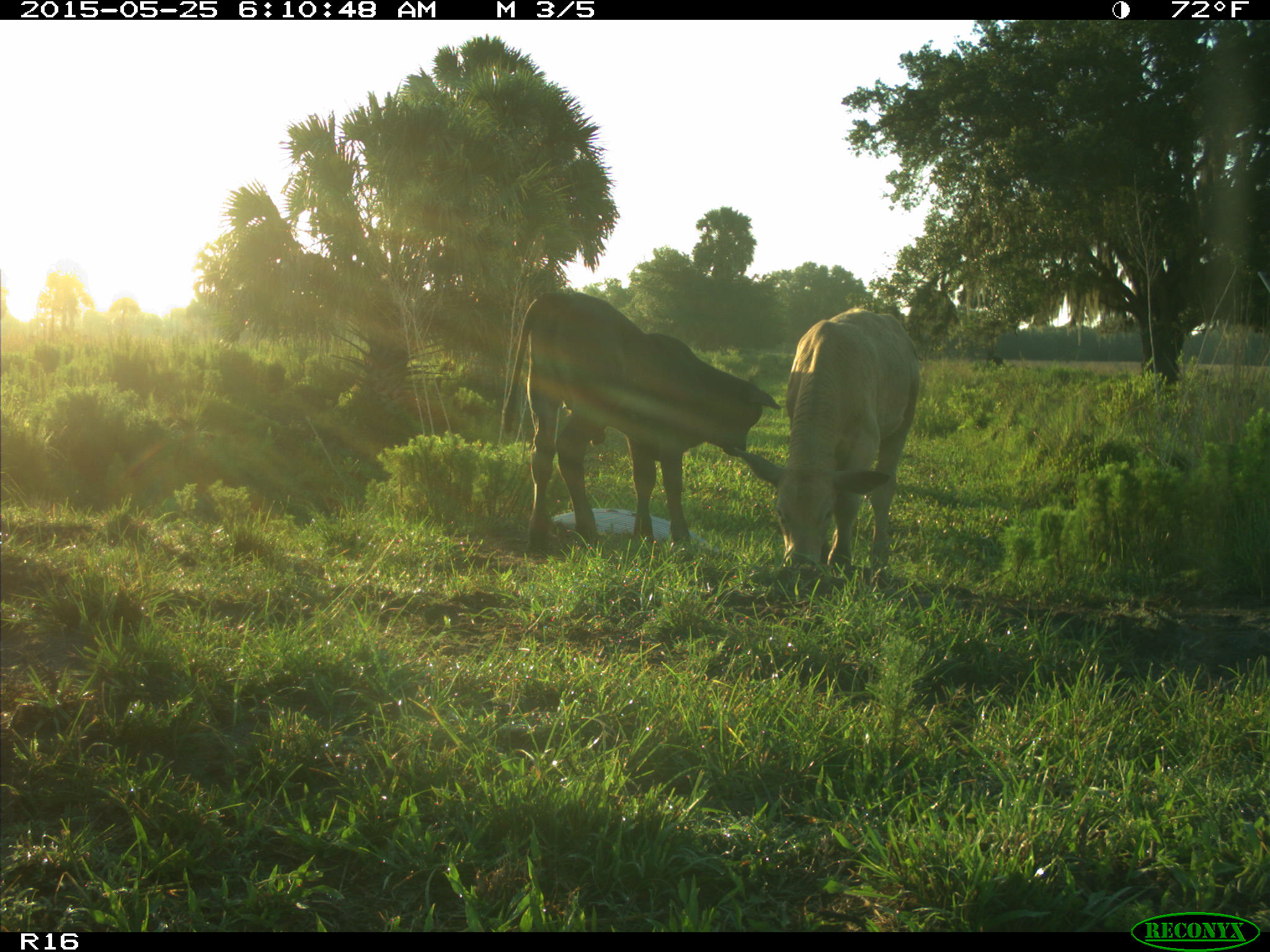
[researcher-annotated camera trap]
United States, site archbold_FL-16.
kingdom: Animalia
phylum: Chordata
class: Mammalia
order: Artiodactyla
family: Bovidae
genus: Bos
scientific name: Bos taurus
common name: domestic cow